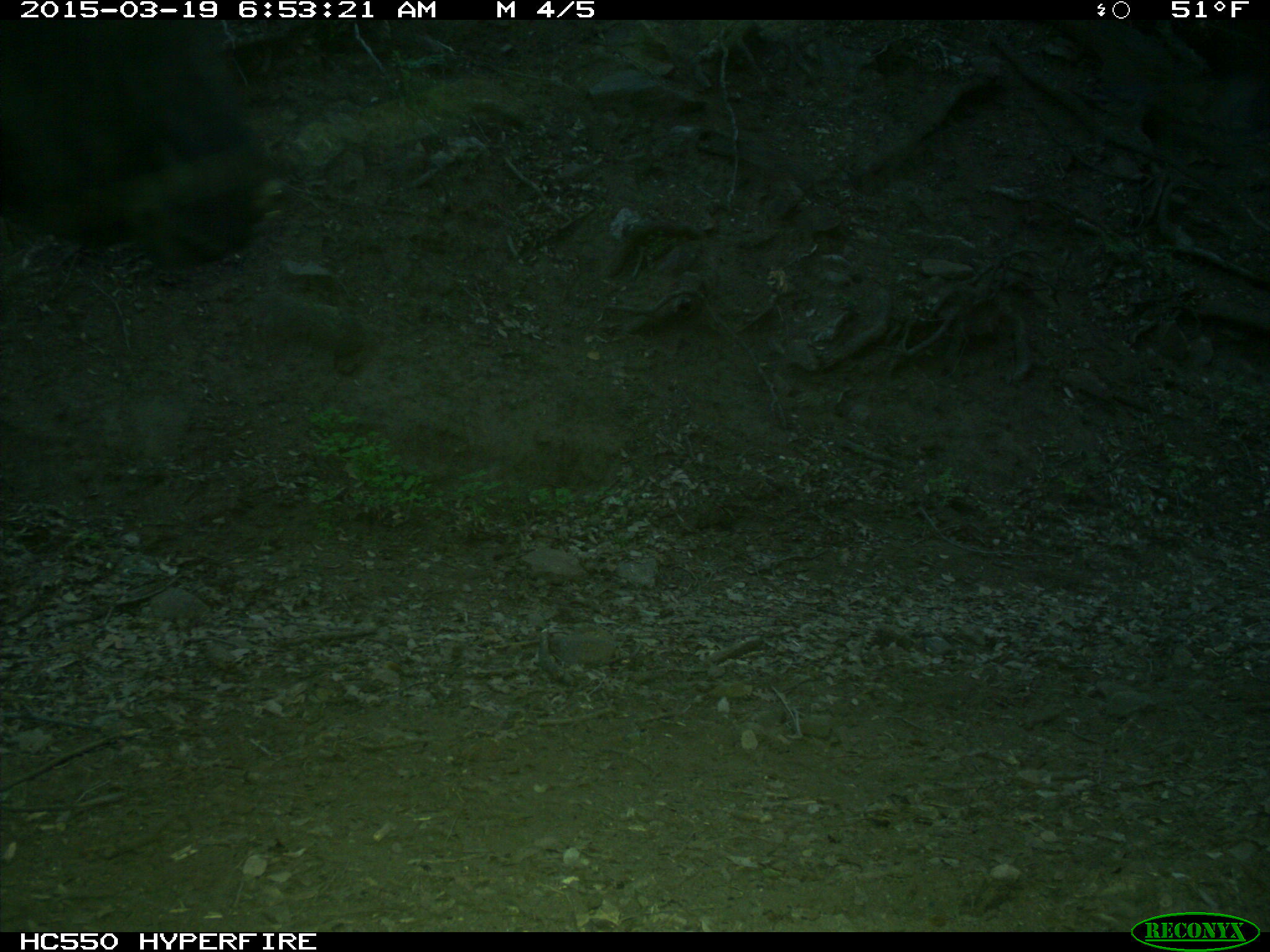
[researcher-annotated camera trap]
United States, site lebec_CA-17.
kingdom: Animalia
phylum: Chordata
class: Mammalia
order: Artiodactyla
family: Bovidae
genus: Bos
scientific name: Bos taurus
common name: domestic cow